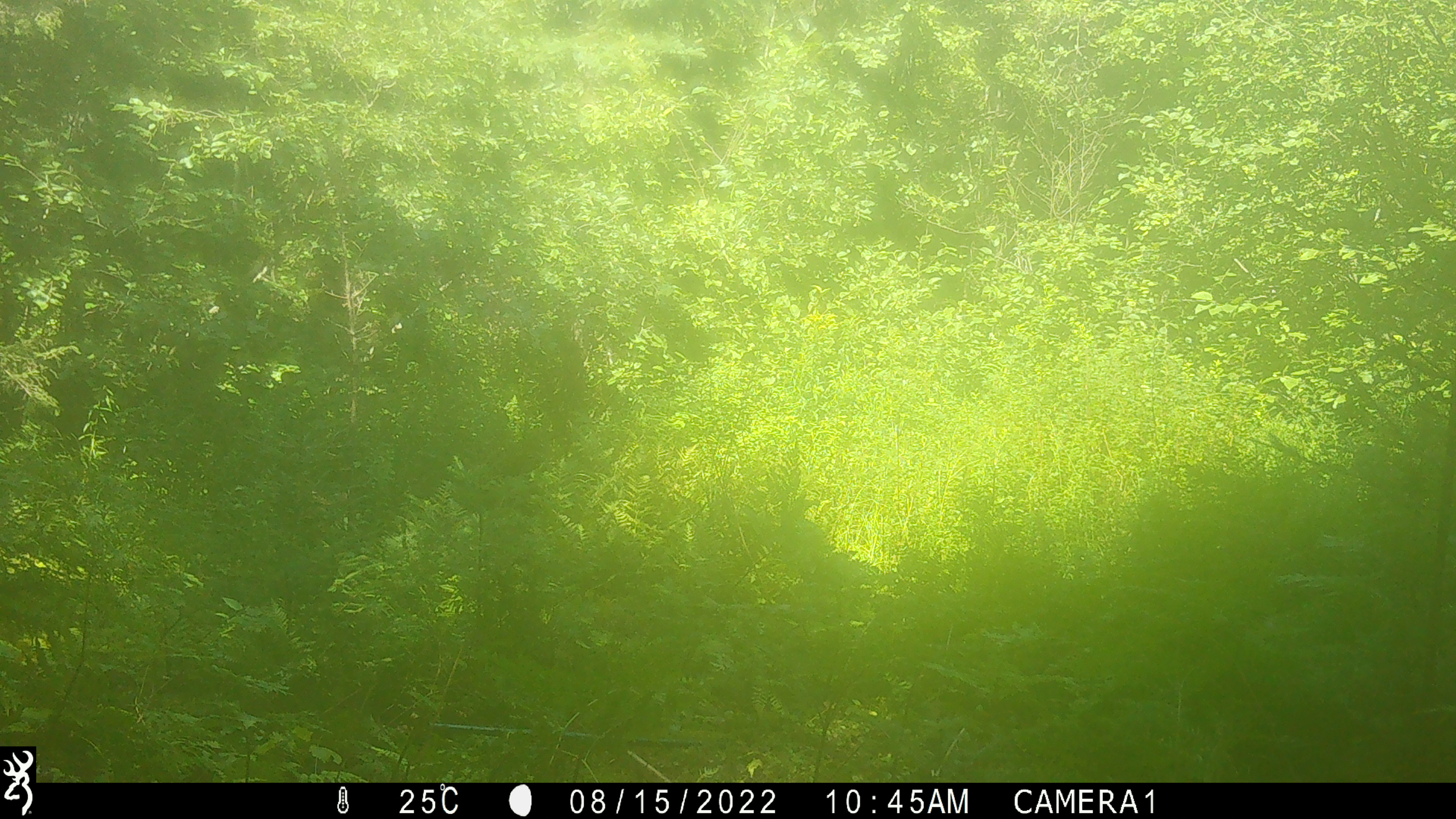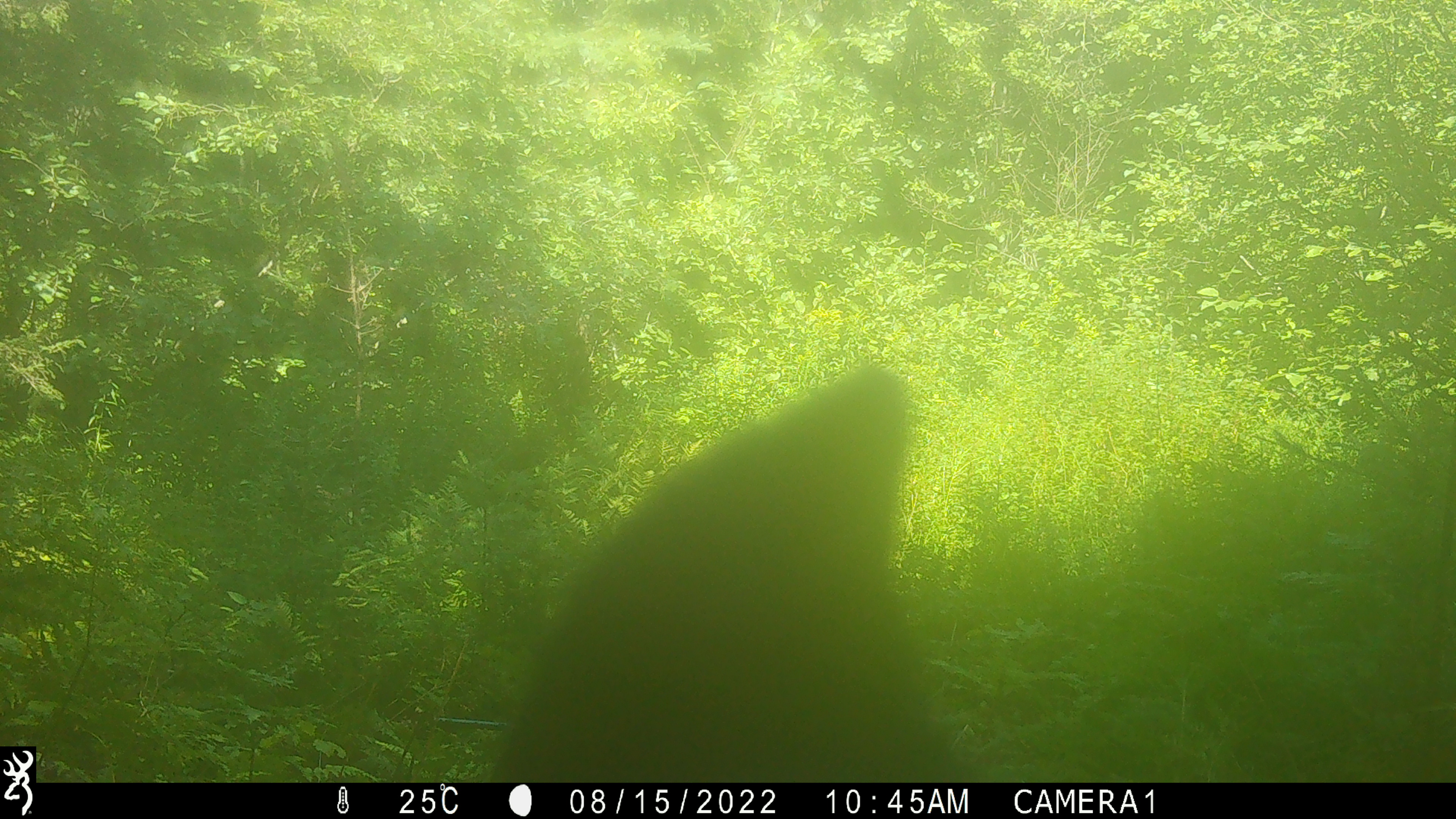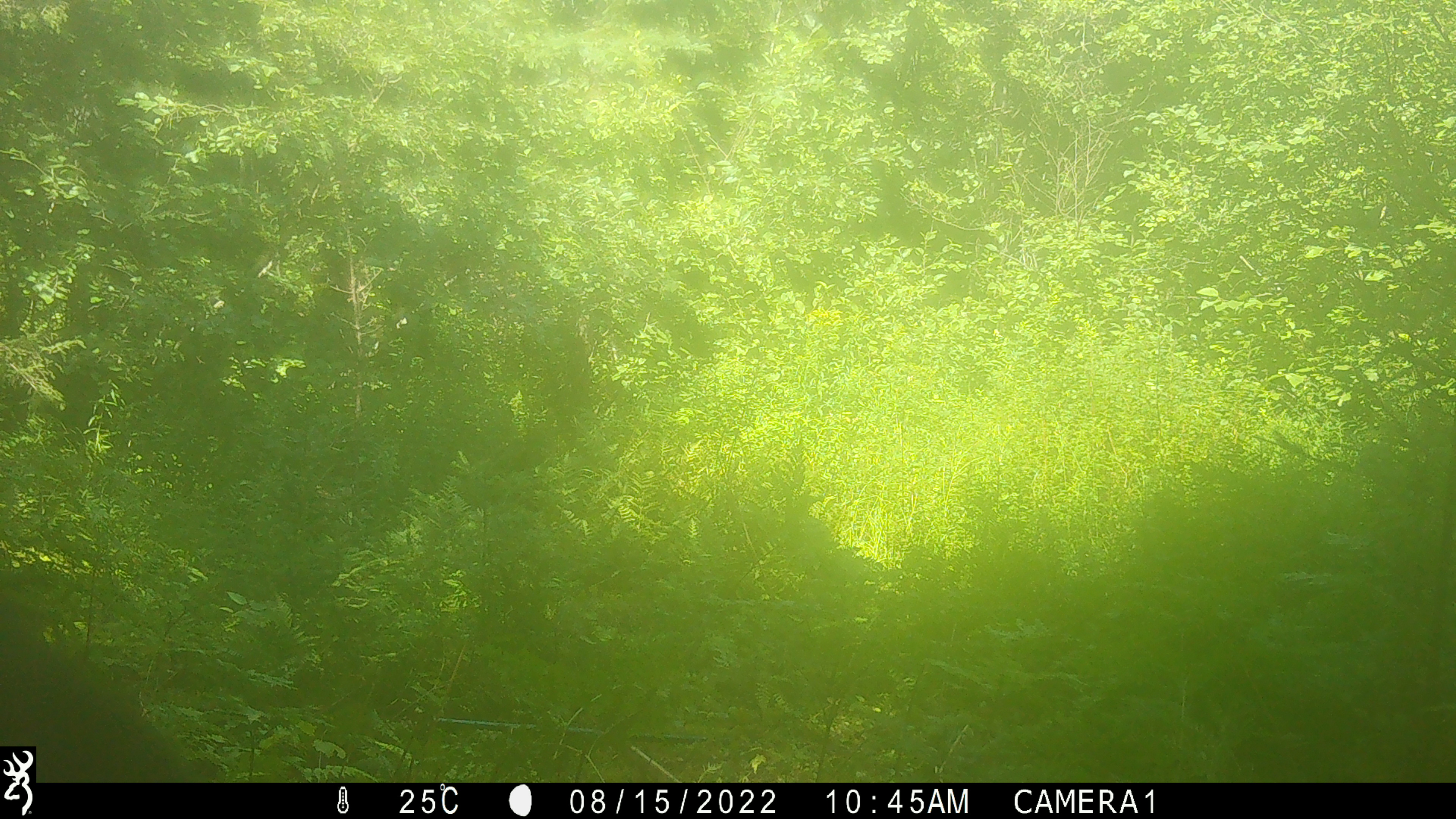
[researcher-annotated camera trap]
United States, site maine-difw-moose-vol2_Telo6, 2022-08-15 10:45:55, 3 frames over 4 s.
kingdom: Animalia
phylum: Chordata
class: Mammalia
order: Carnivora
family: Ursidae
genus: Ursus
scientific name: Ursus americanus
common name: black bear